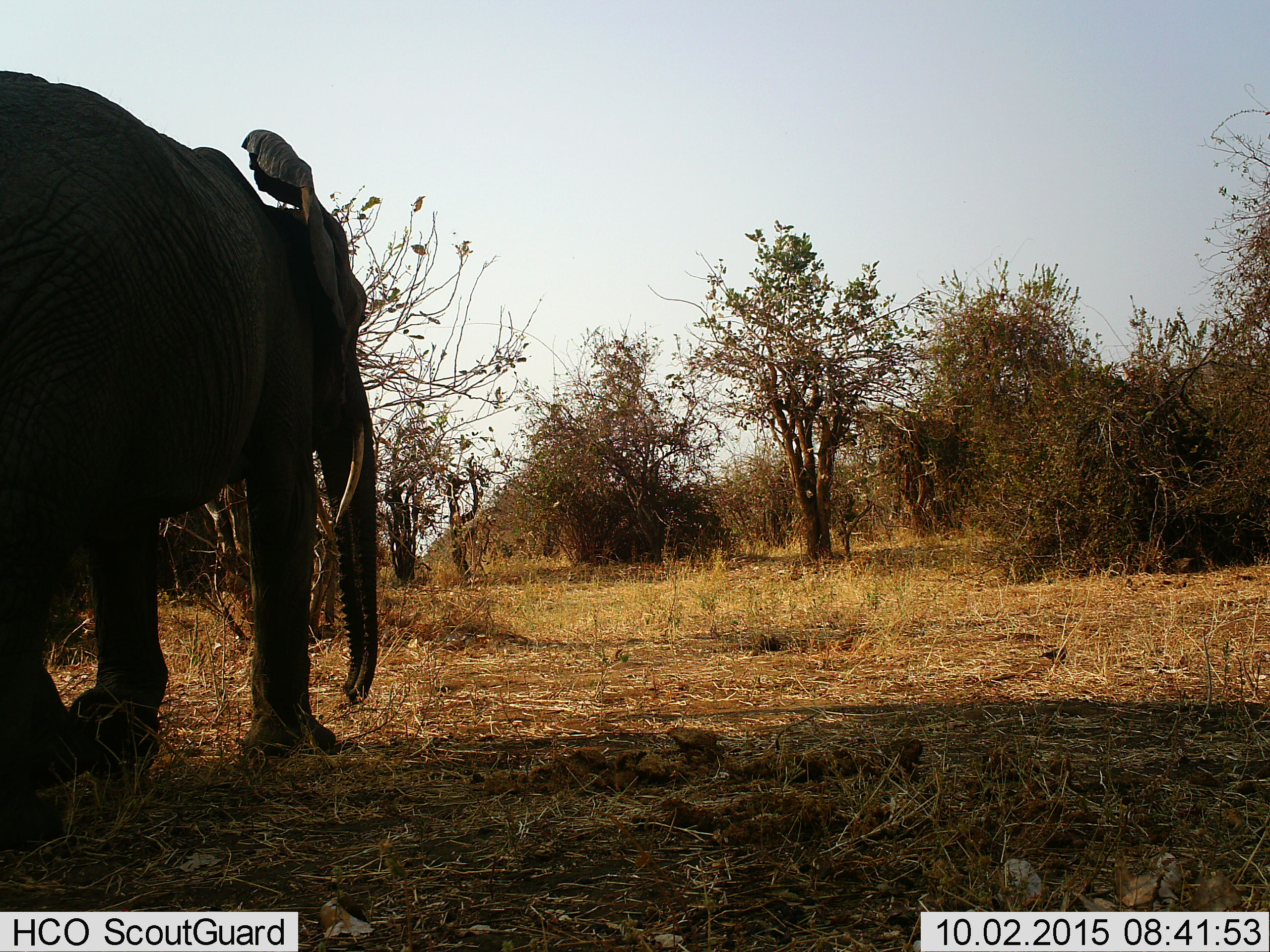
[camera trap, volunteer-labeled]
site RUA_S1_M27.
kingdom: Animalia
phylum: Chordata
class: Mammalia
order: Proboscidea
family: Elephantidae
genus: Loxodonta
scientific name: Loxodonta africana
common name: african bush elephant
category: elephant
Elephant (african bush elephant) (Loxodonta africana), count 1. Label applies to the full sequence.